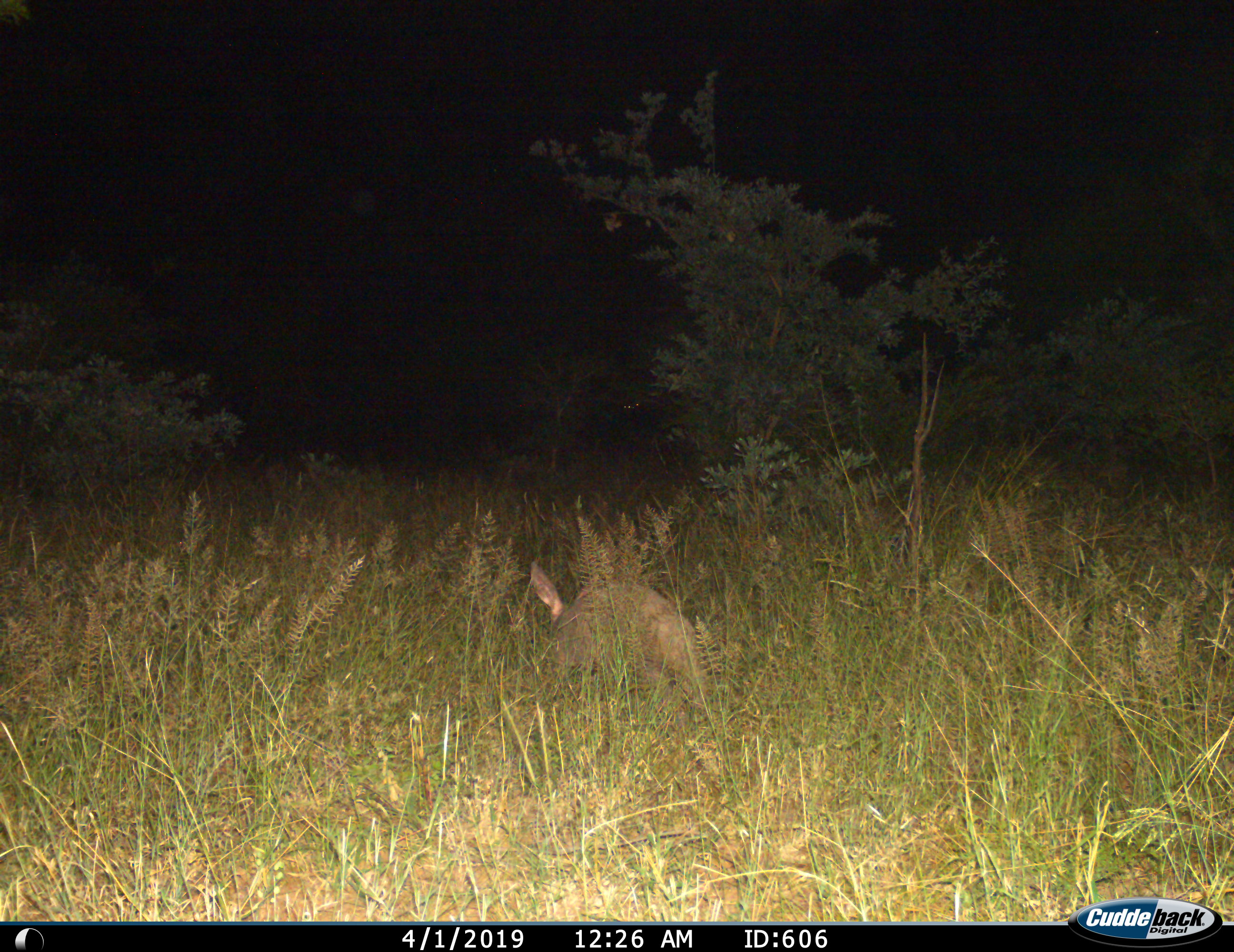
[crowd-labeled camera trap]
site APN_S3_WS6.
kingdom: Animalia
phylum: Chordata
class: Mammalia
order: Tubulidentata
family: Orycteropodidae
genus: Orycteropus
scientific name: Orycteropus afer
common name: aardvark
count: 1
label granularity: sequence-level